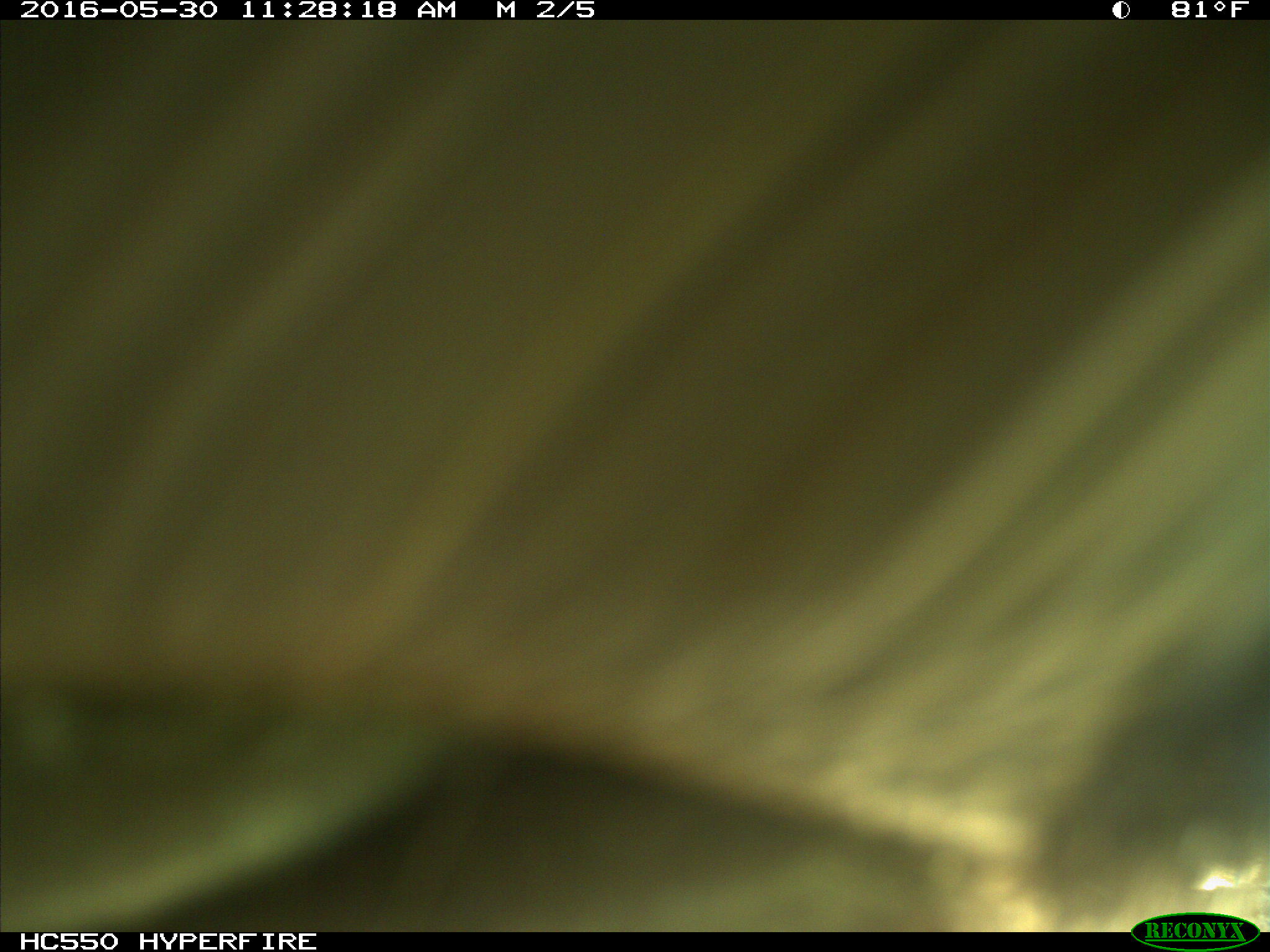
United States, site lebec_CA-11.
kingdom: Animalia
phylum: Chordata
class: Mammalia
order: Artiodactyla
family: Bovidae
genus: Bos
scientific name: Bos taurus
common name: domestic cow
Bos taurus (domestic cow).